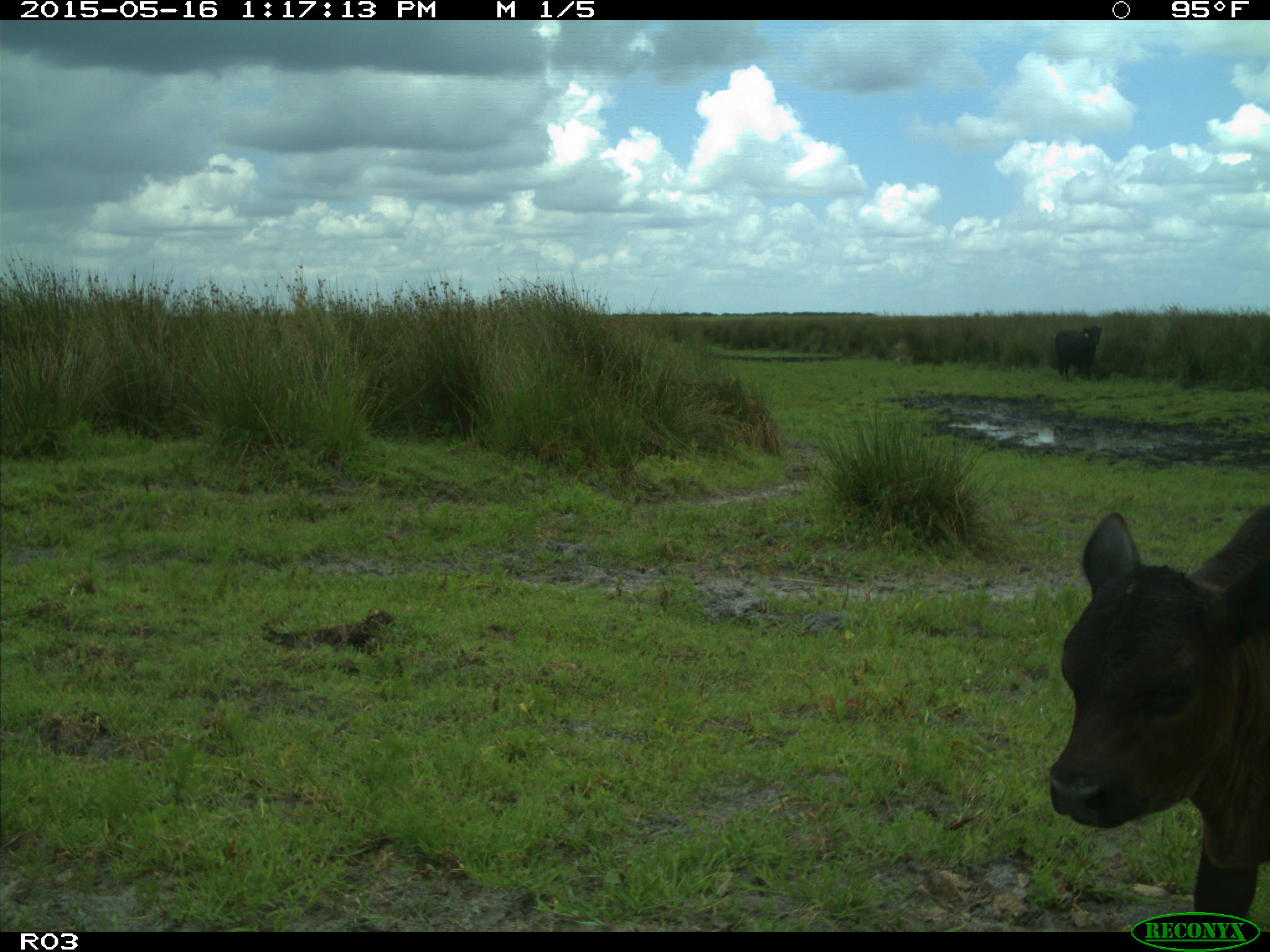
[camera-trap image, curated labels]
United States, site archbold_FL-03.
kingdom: Animalia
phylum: Chordata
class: Mammalia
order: Artiodactyla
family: Bovidae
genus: Bos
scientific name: Bos taurus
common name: domestic cow